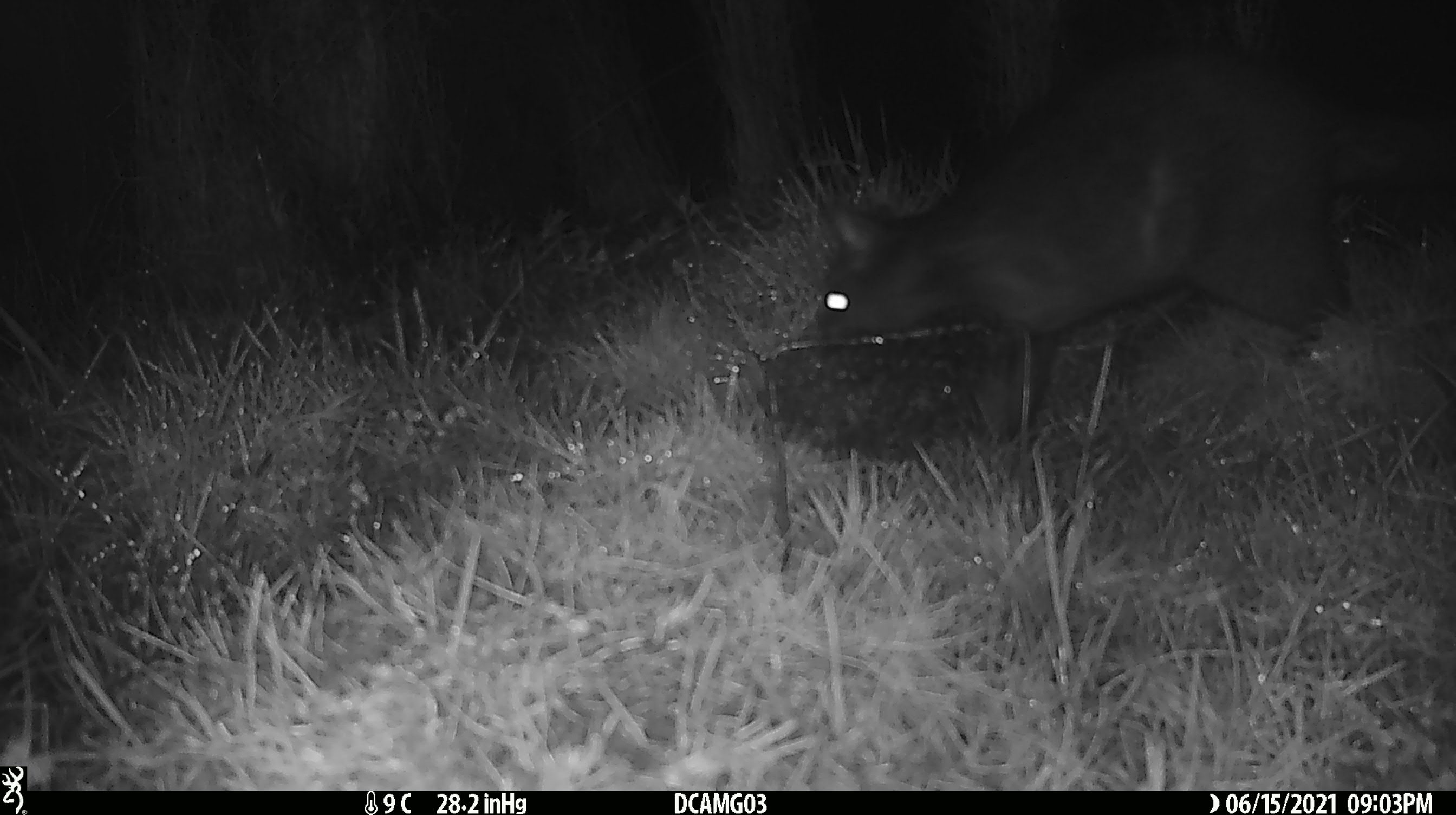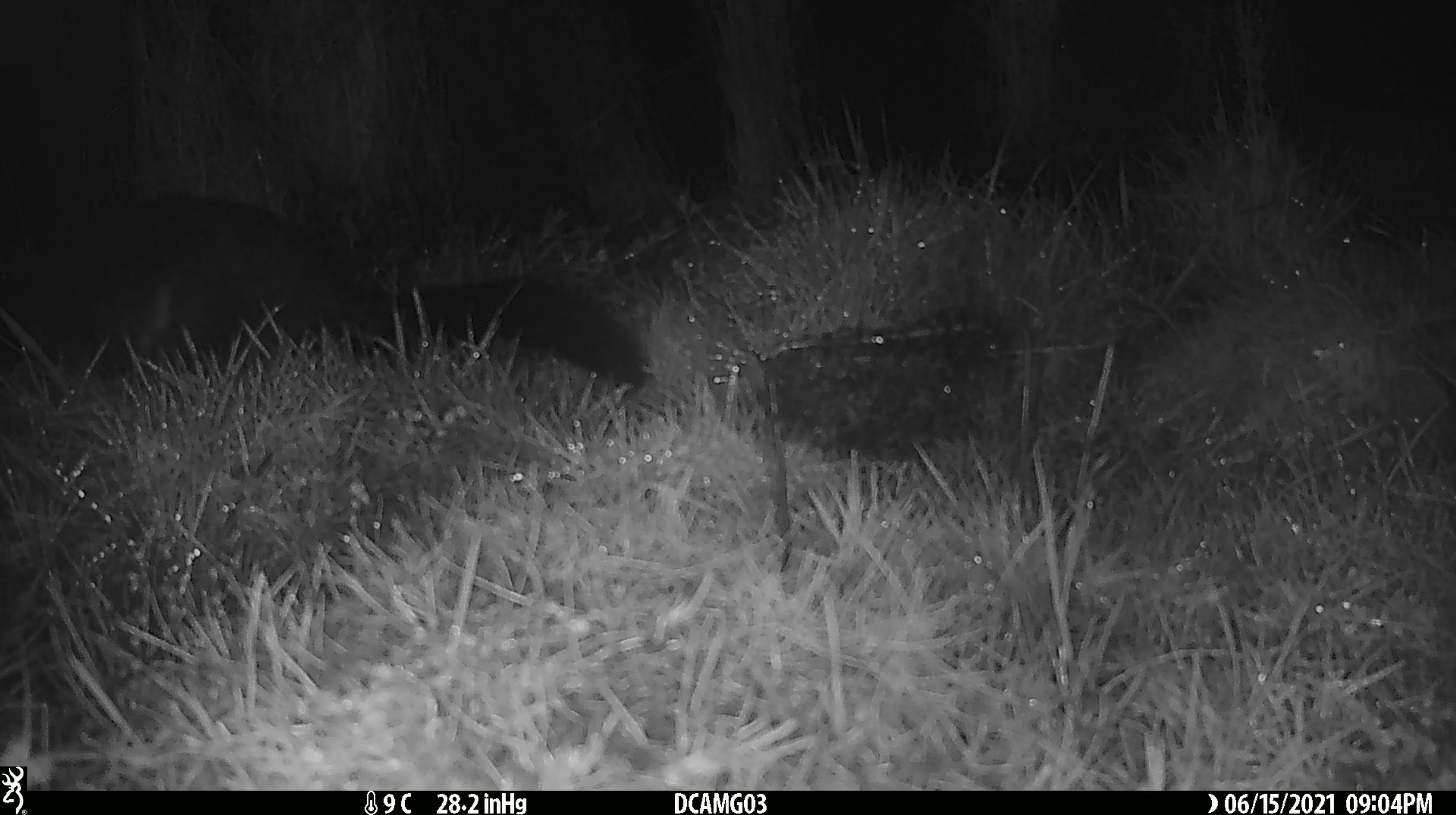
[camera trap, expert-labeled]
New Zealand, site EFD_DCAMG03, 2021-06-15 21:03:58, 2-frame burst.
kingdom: Animalia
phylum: Chordata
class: Mammalia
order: Diprotodontia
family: Phalangeridae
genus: Trichosurus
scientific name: Trichosurus vulpecula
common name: common brushtail possum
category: possum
Possum (common brushtail possum) (Trichosurus vulpecula).